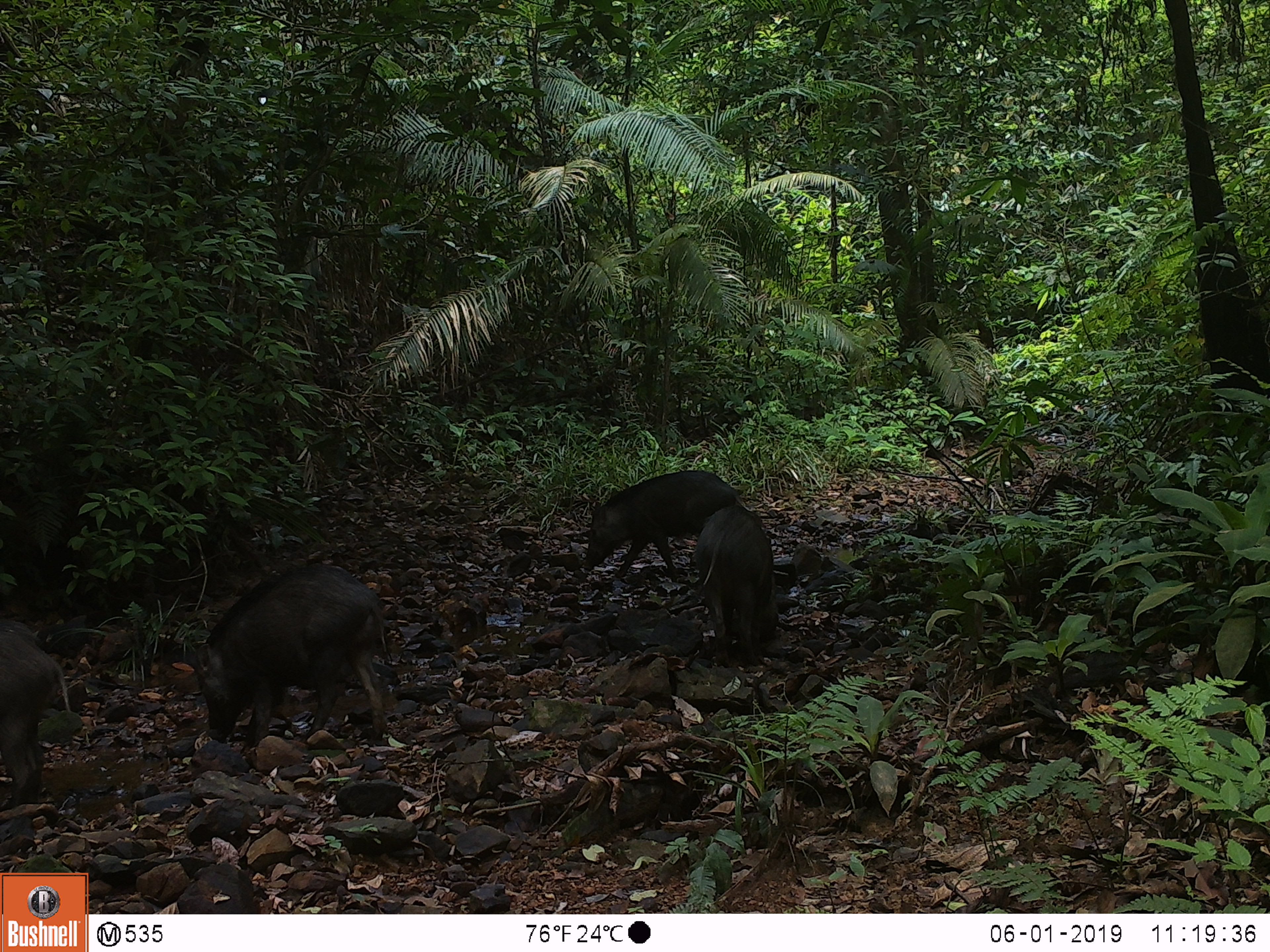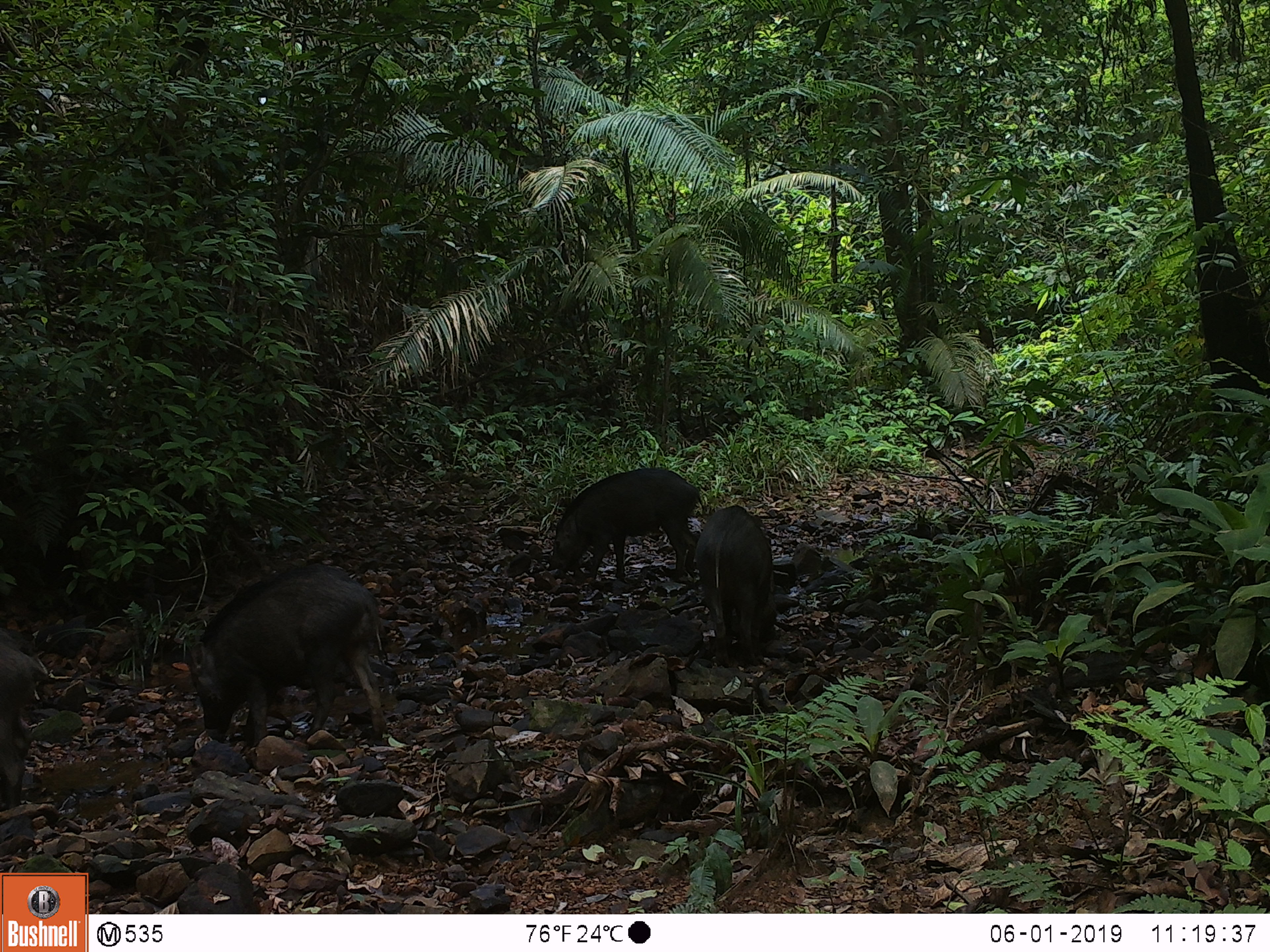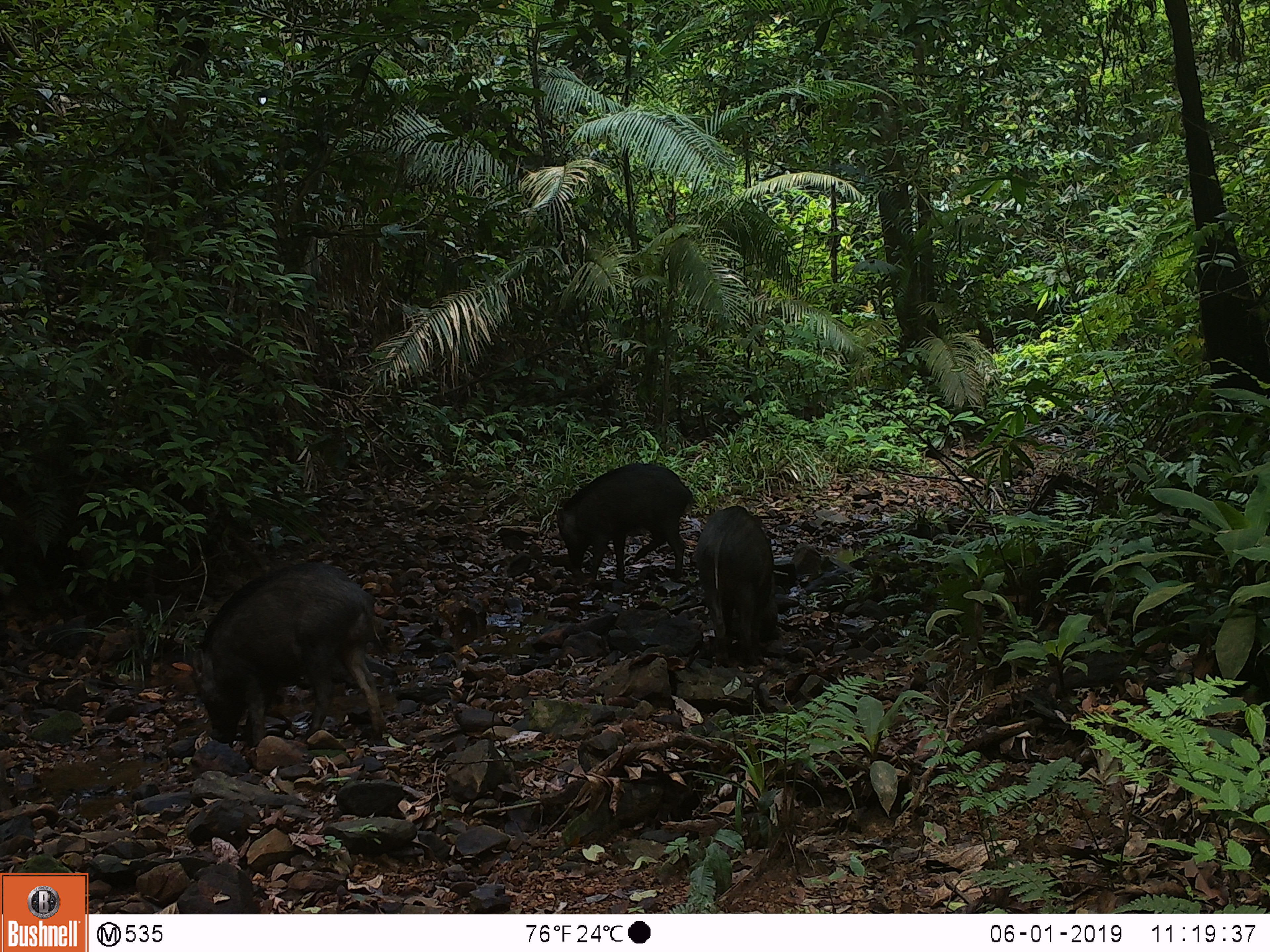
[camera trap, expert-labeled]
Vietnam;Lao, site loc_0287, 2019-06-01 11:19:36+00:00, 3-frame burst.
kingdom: Animalia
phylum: Chordata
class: Mammalia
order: Artiodactyla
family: Suidae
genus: Sus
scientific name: Sus scrofa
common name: eurasian wild pig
Eurasian wild pig (Sus scrofa). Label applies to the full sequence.